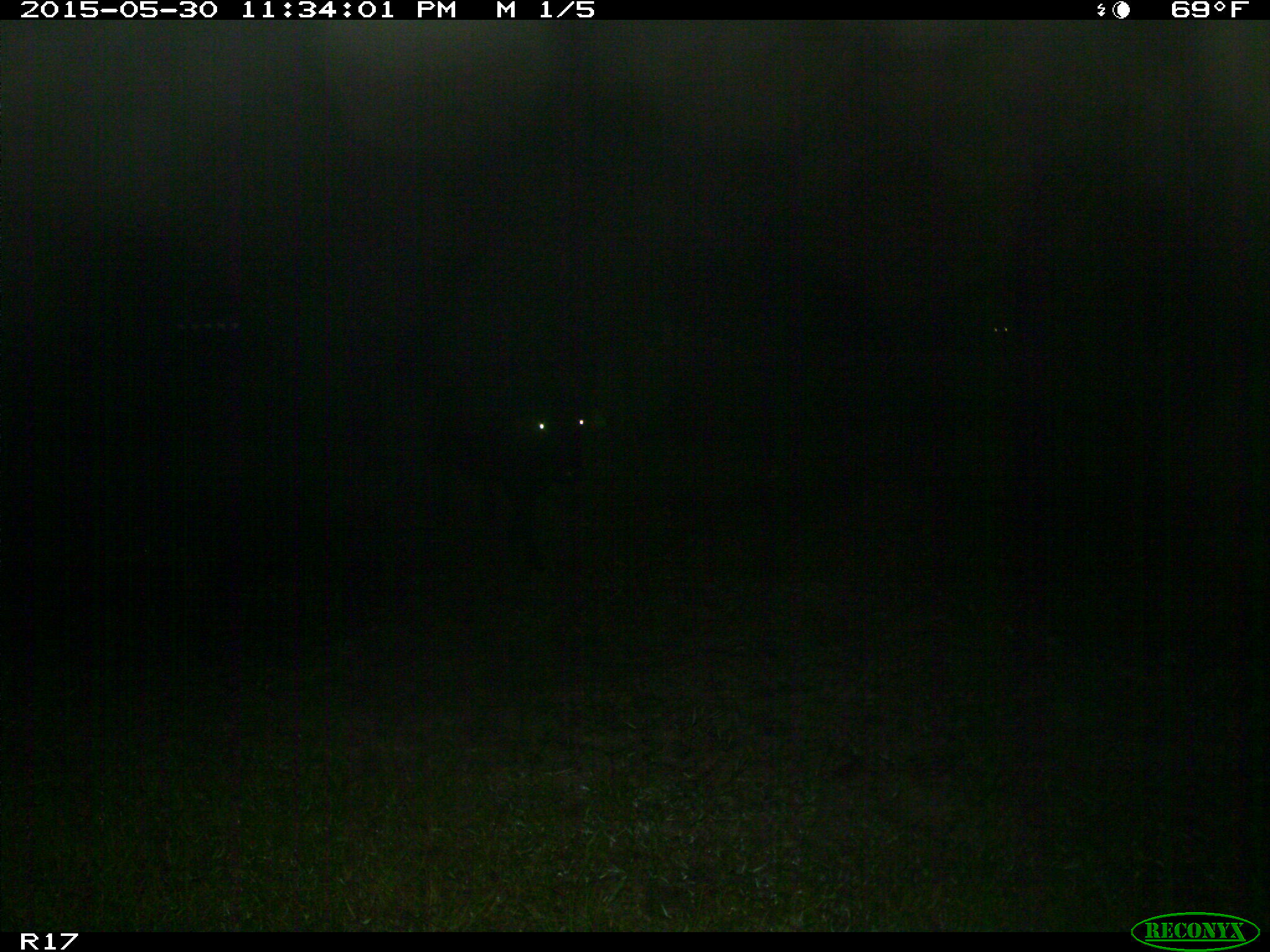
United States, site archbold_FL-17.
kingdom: Animalia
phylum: Chordata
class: Mammalia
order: Artiodactyla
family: Bovidae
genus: Bos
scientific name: Bos taurus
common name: domestic cow